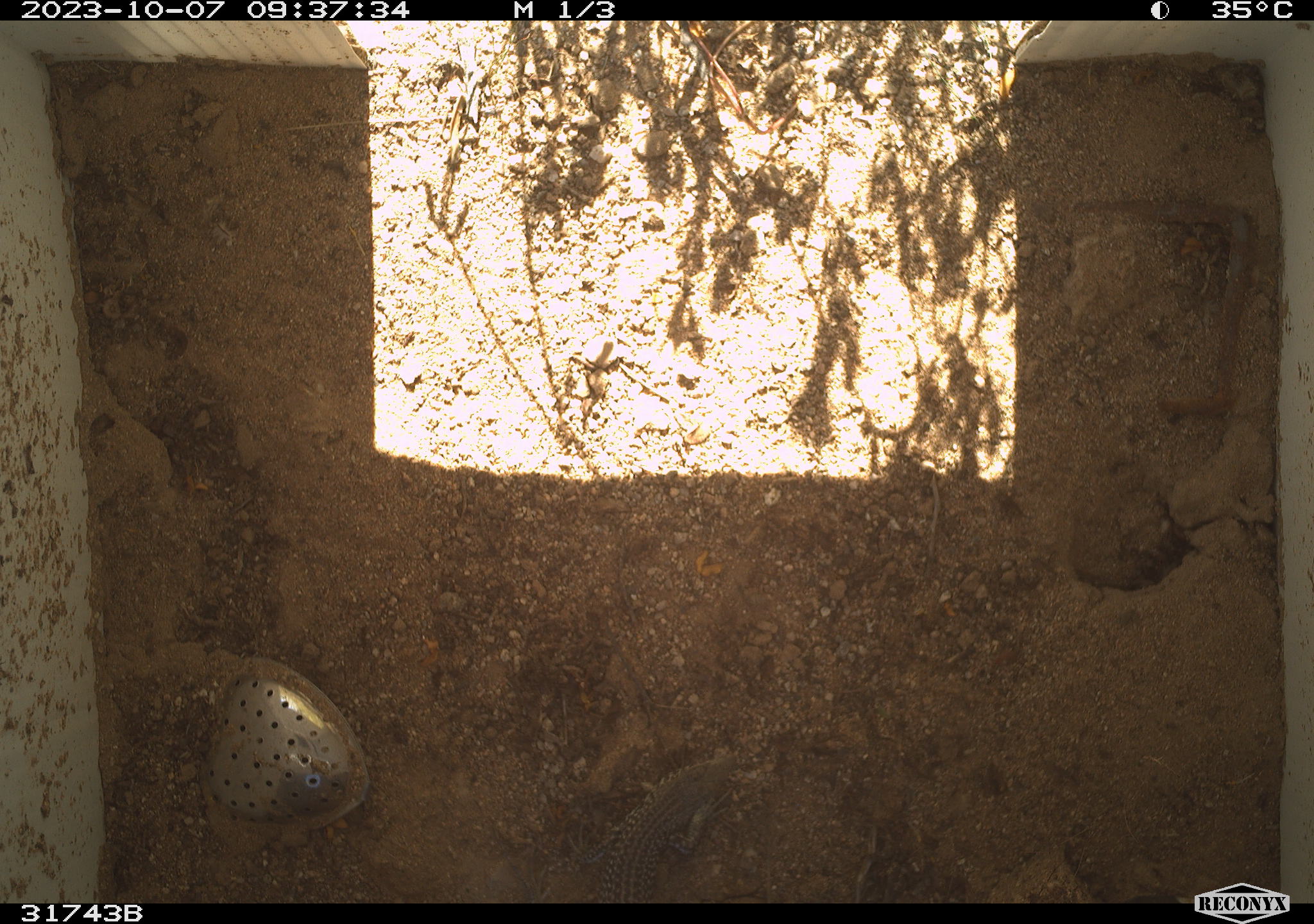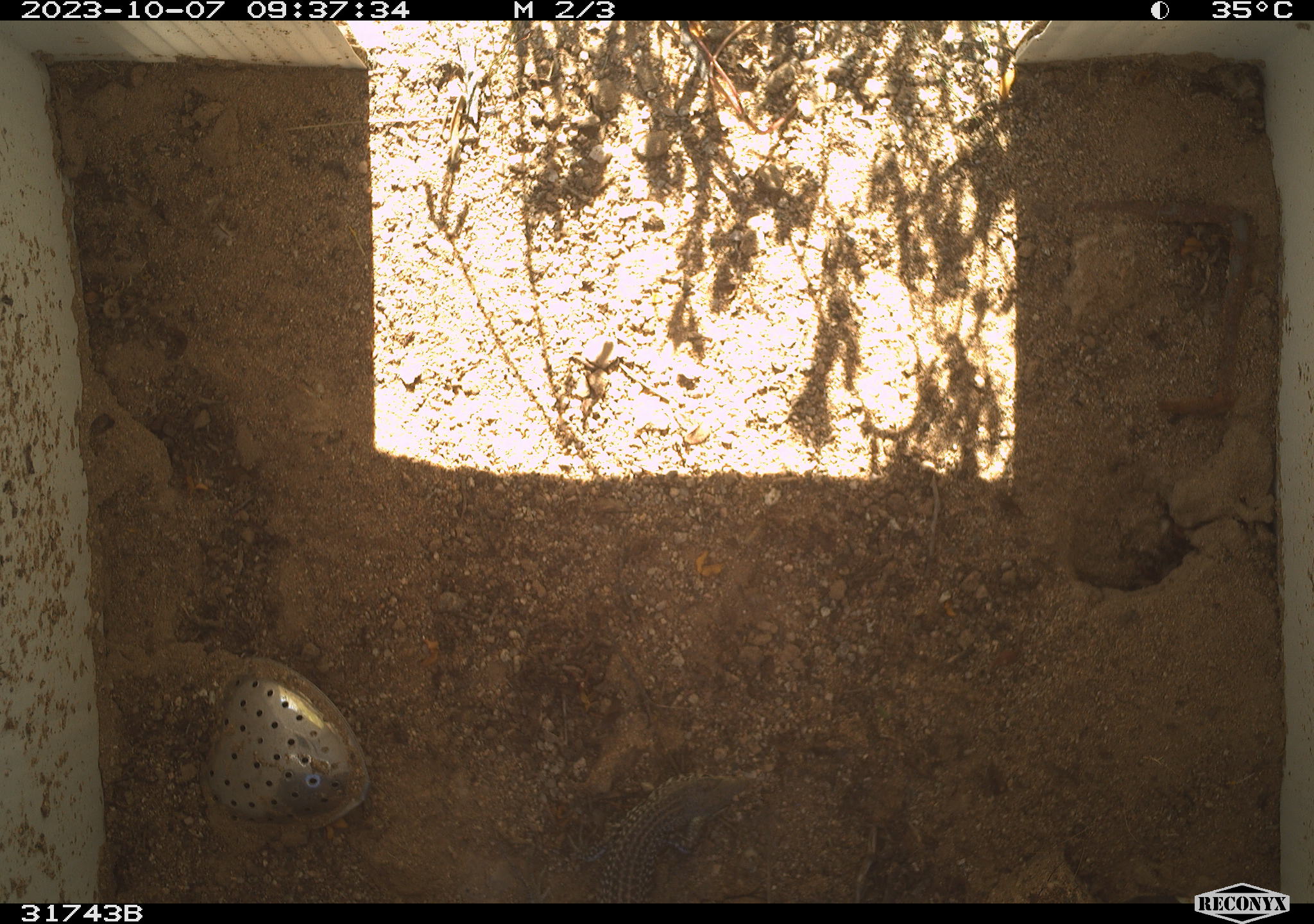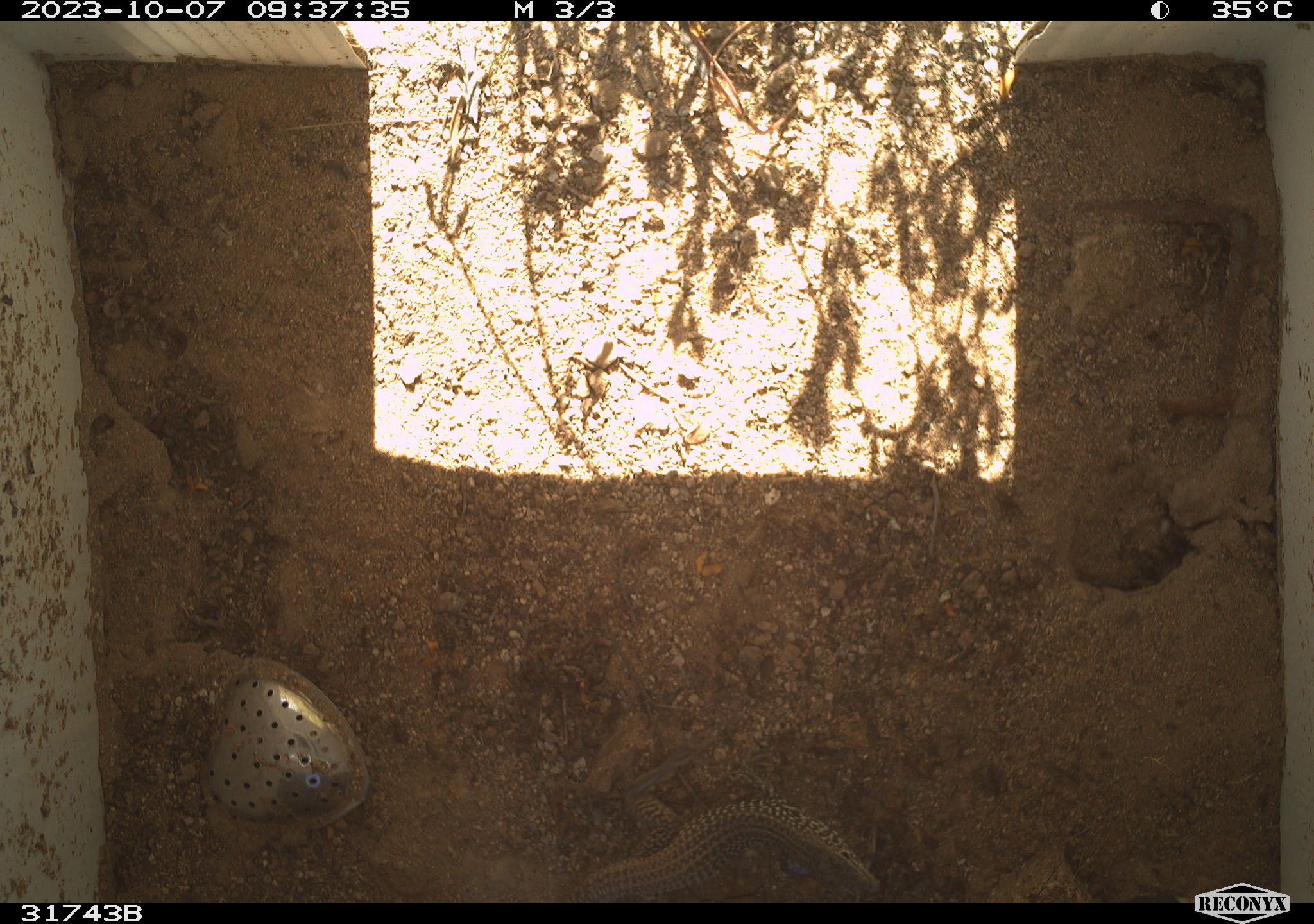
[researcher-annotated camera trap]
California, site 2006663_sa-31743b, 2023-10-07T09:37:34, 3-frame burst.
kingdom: Animalia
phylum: Chordata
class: Reptilia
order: Squamata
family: Teiidae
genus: Aspidoscelis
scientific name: Aspidoscelis tigris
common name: western whiptail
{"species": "western whiptail (Aspidoscelis tigris)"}